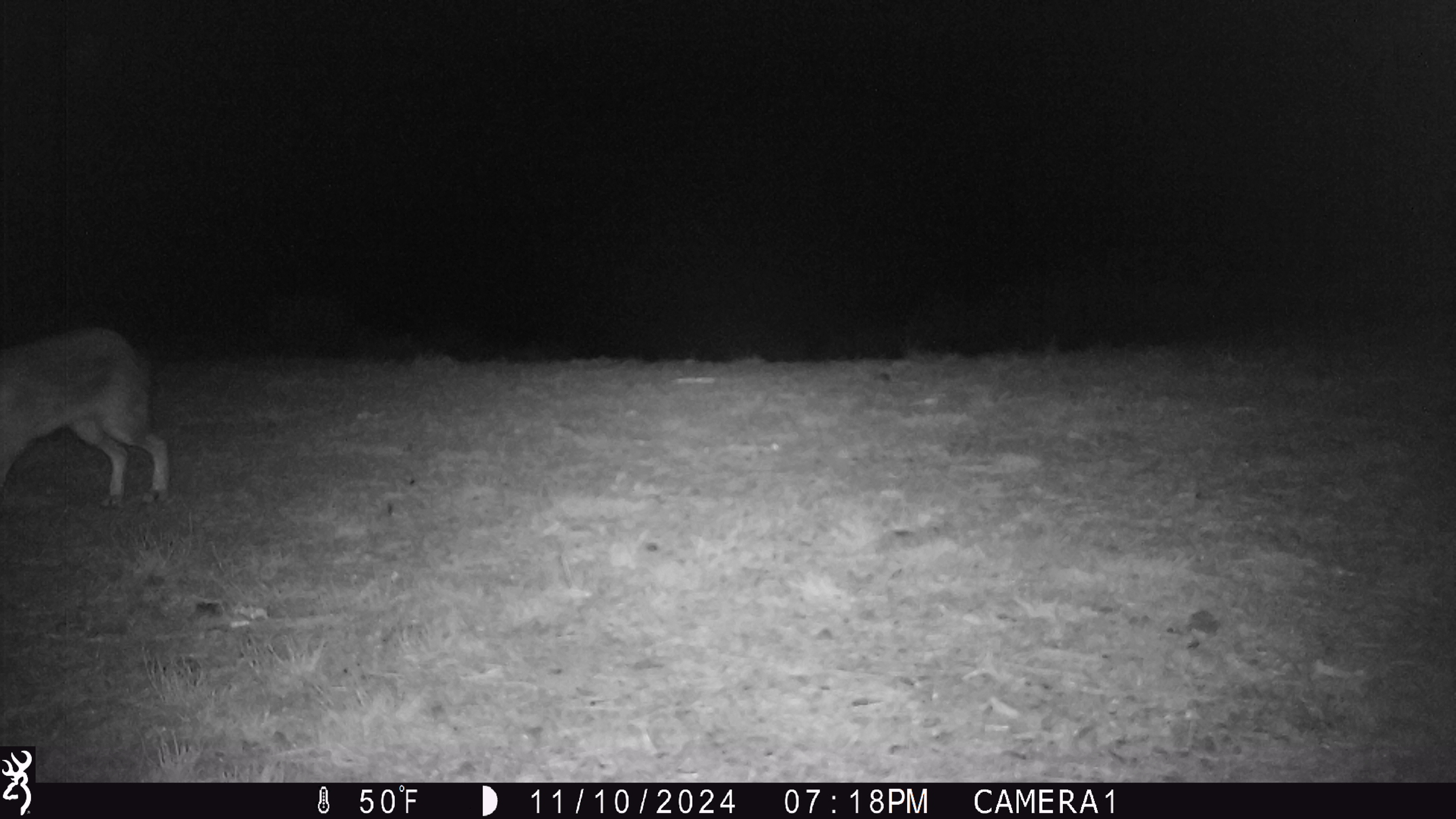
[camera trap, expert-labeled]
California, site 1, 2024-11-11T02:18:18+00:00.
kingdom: Animalia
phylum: Chordata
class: Mammalia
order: Lagomorpha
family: Leporidae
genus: Lepus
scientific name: Lepus californicus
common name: black-tailed jackrabbit